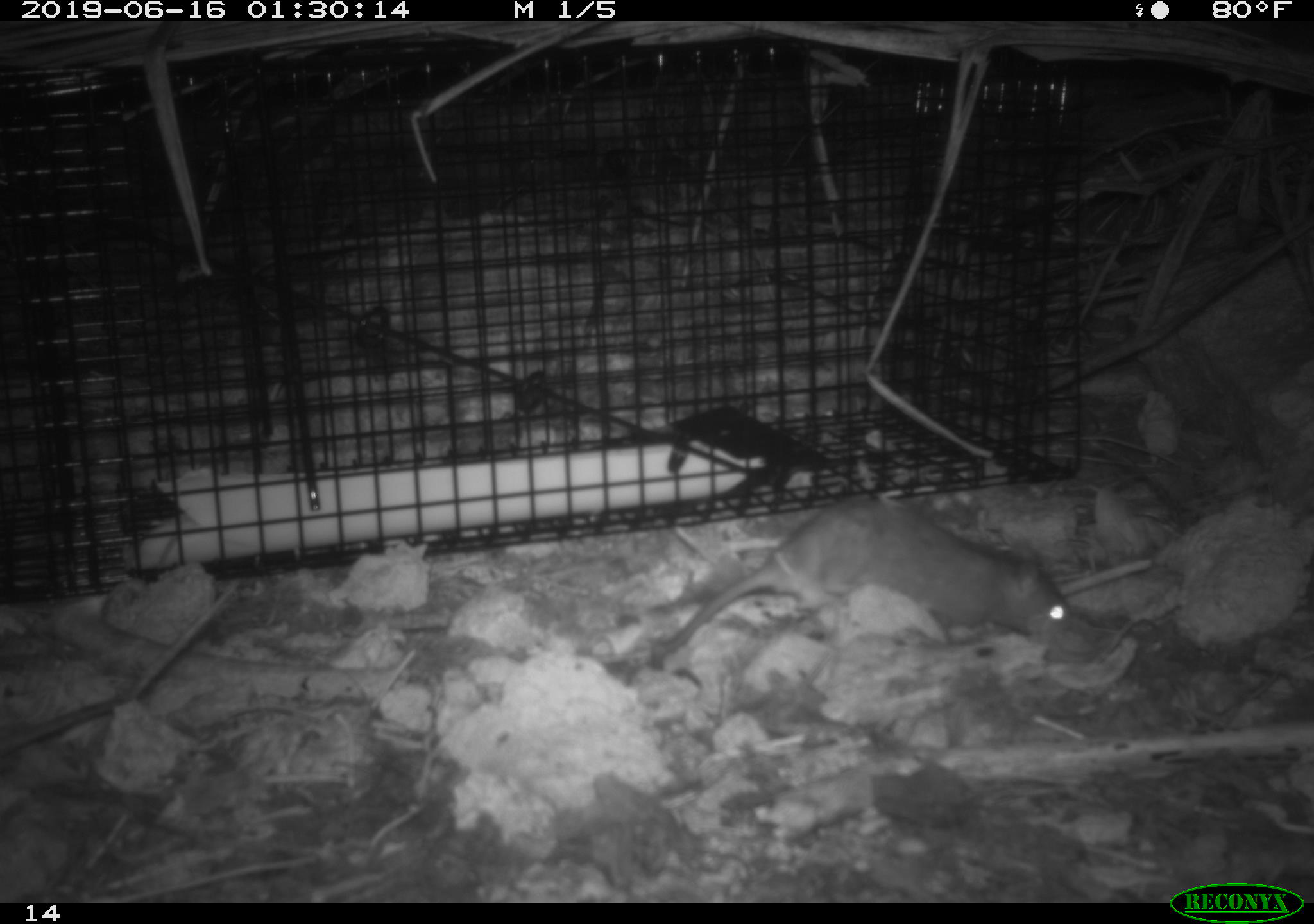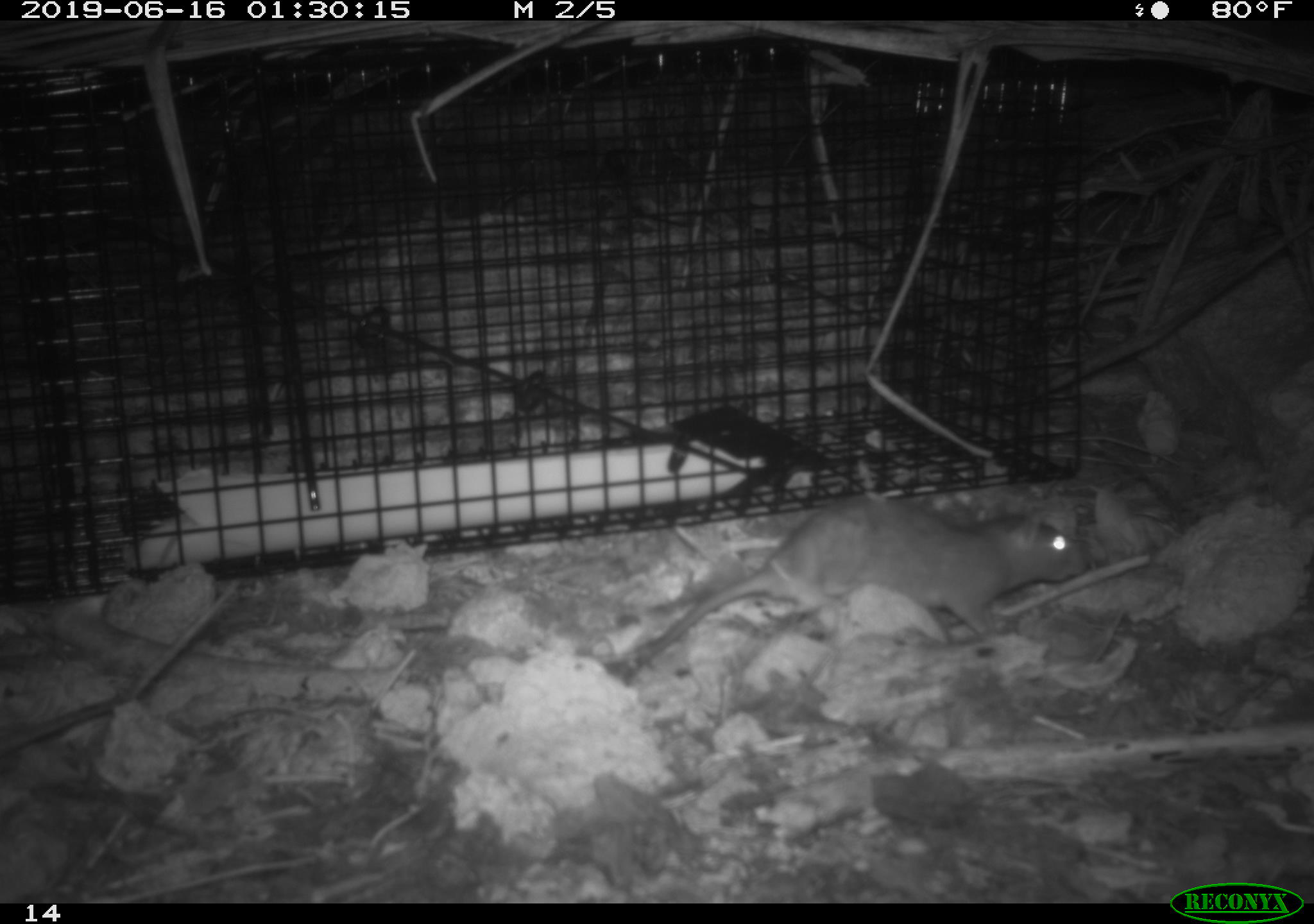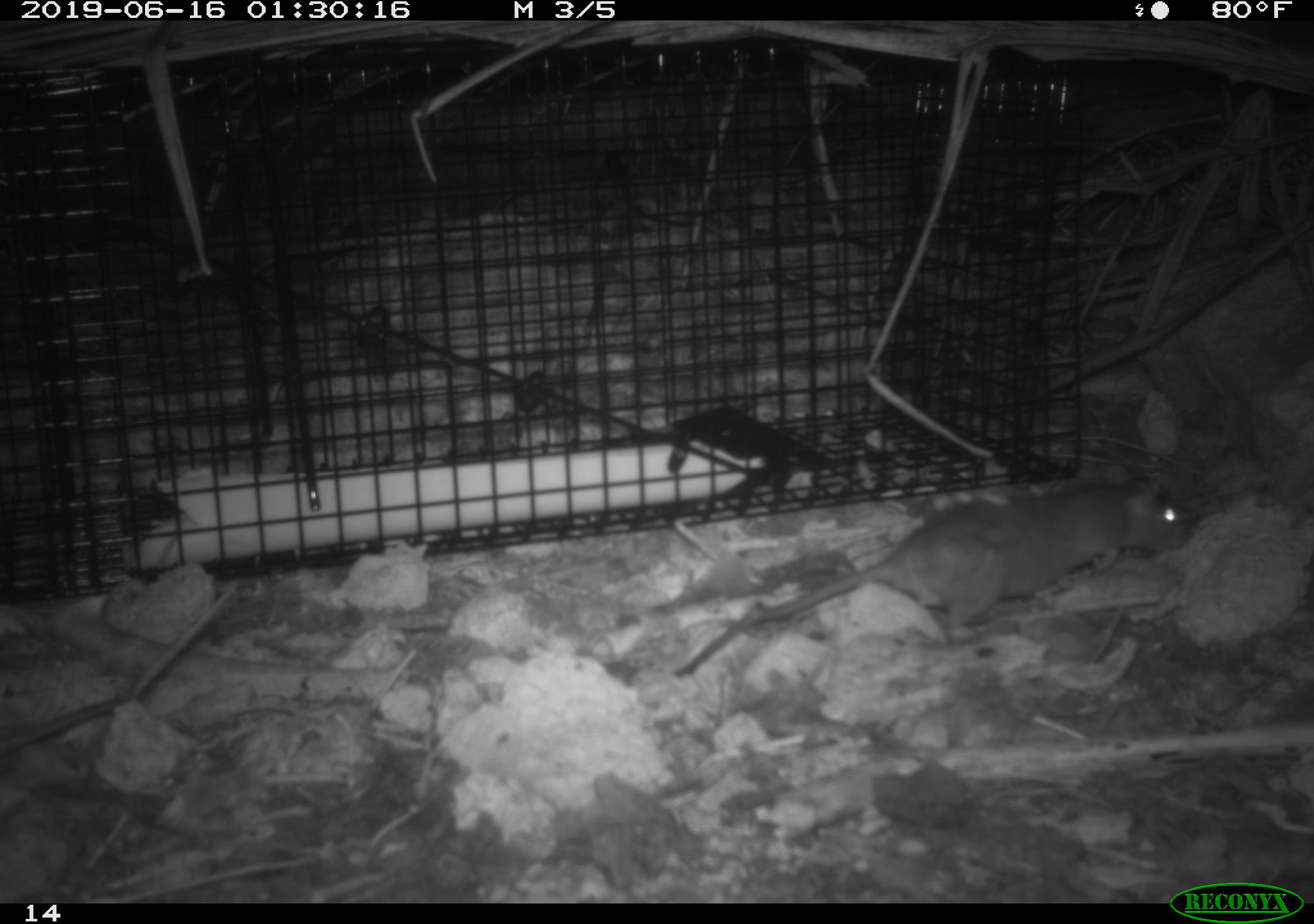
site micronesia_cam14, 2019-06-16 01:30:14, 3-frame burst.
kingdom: Animalia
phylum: Chordata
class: Mammalia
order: Rodentia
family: Muridae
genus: Rattus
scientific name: Rattus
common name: rat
Rat (Rattus).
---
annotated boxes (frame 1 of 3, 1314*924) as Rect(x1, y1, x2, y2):
rat: Rect(645, 497, 1084, 697)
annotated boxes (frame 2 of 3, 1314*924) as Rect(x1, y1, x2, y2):
rat: Rect(611, 494, 1091, 694)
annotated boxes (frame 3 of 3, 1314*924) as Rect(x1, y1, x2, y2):
rat: Rect(672, 474, 1193, 680)